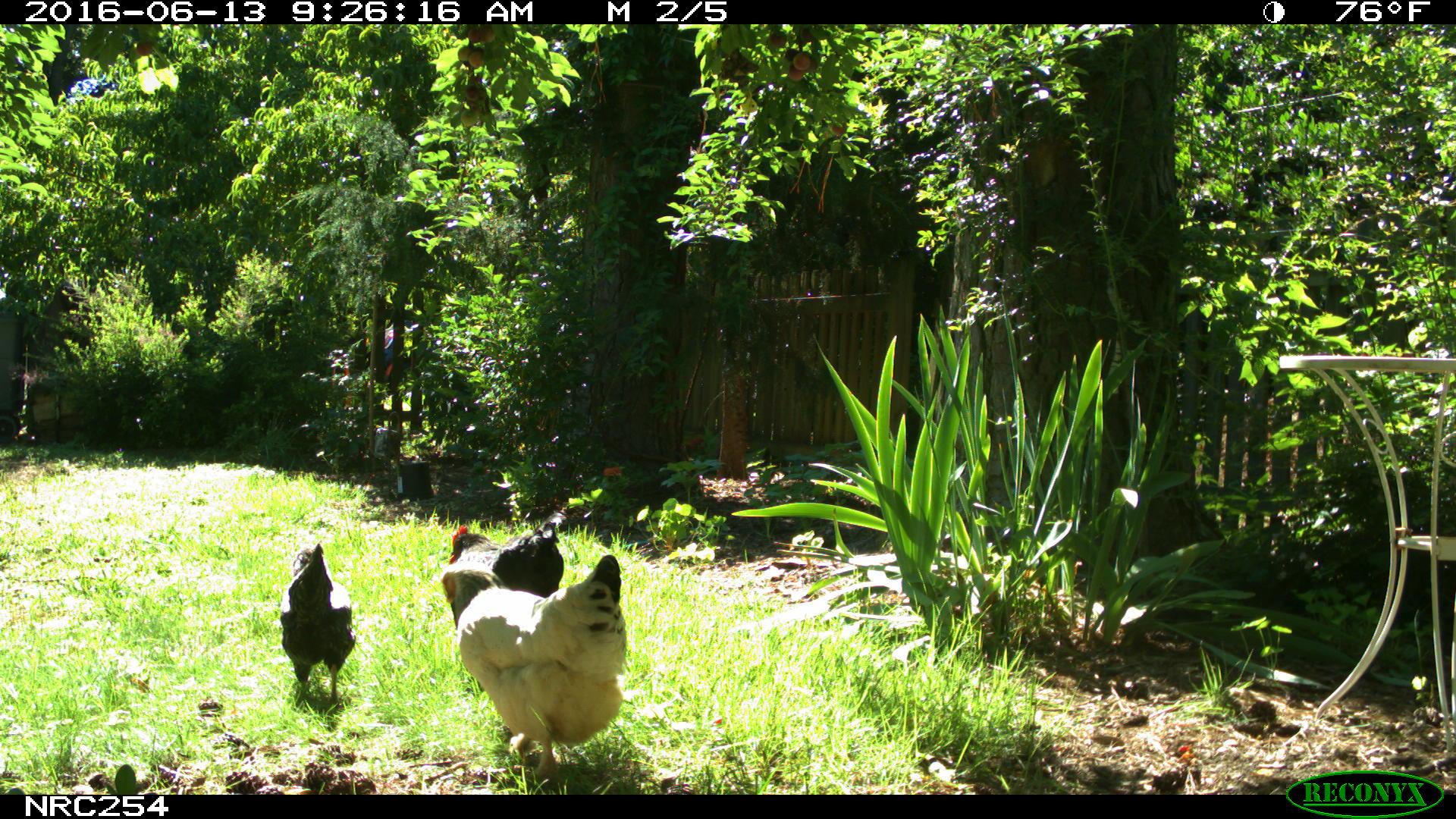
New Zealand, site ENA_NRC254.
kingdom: Animalia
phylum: Chordata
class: Aves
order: Galliformes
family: Phasianidae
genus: Gallus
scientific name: Gallus gallus domesticus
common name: chicken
Chicken (Gallus gallus domesticus).